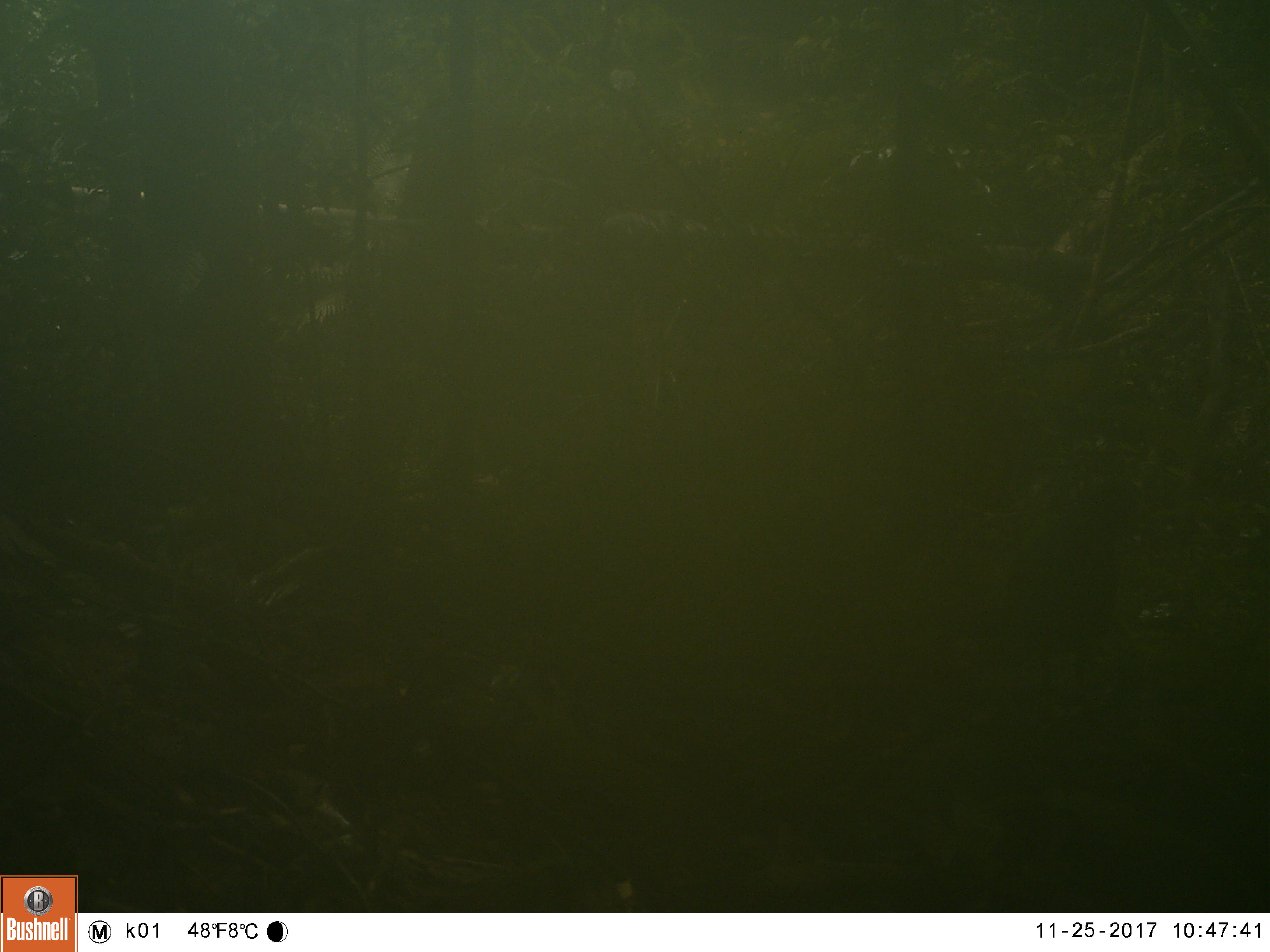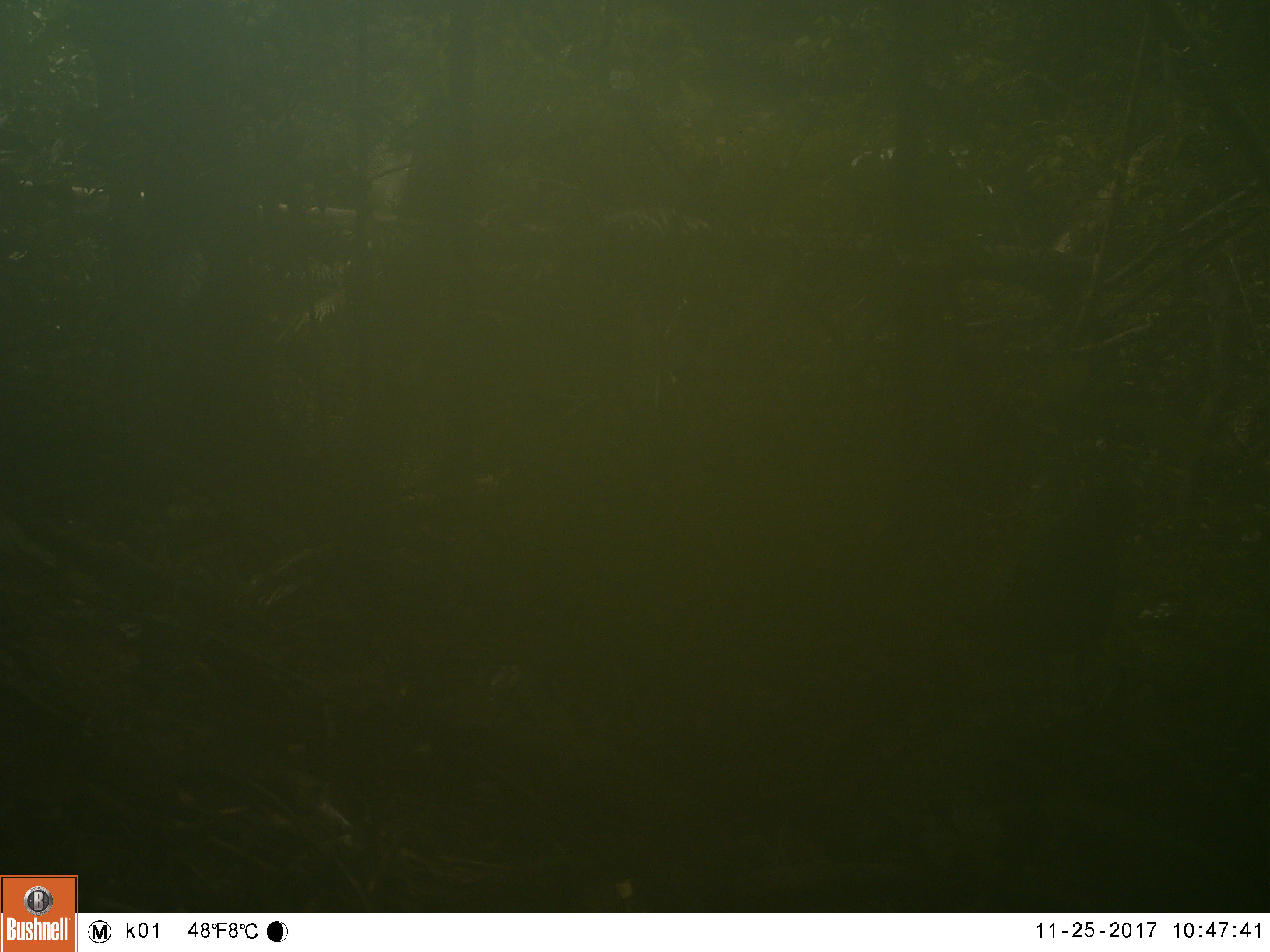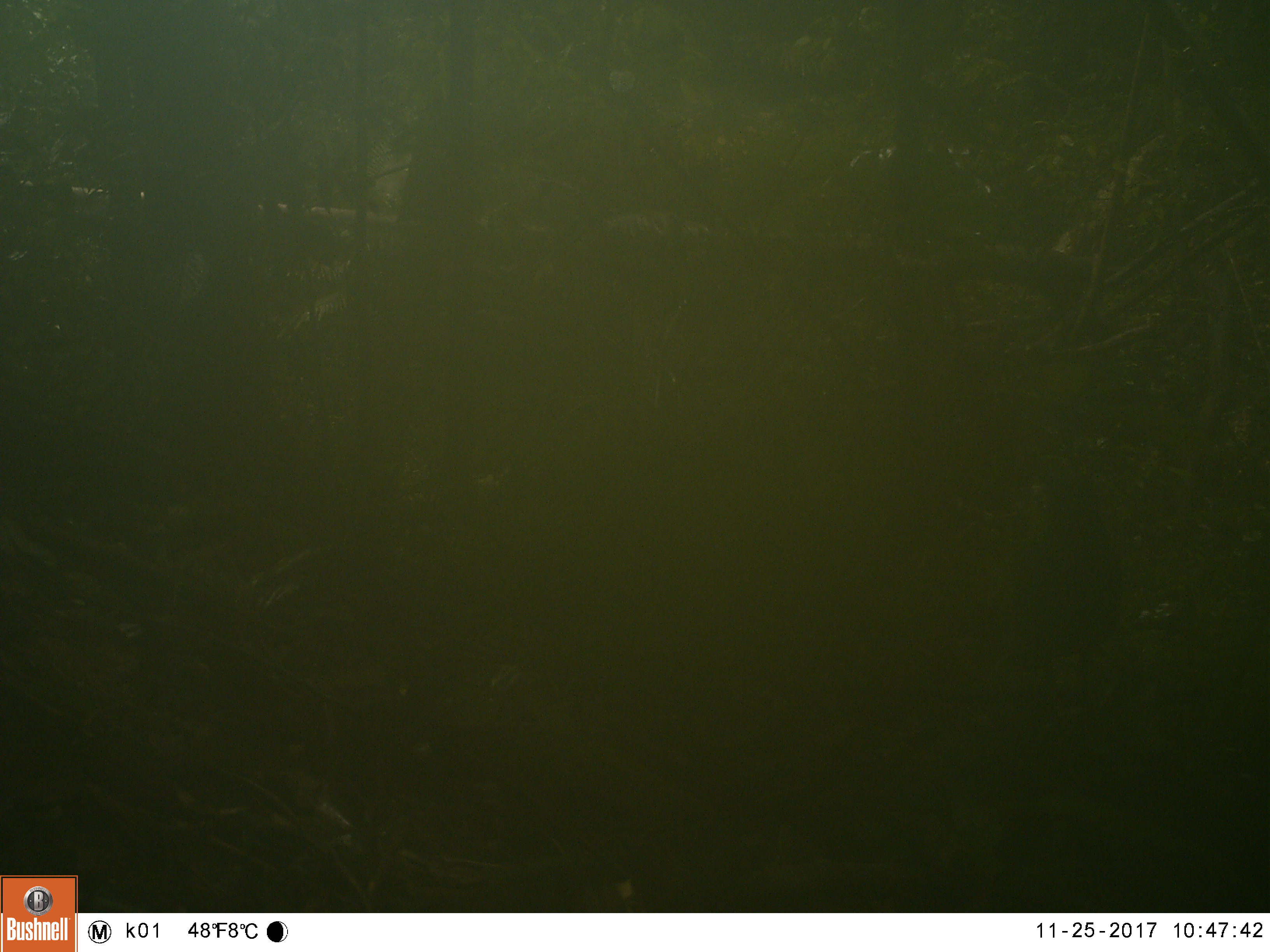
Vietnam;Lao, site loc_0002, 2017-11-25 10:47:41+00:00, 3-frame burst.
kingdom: Animalia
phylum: Chordata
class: Aves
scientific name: Aves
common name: bird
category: unidentified bird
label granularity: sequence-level